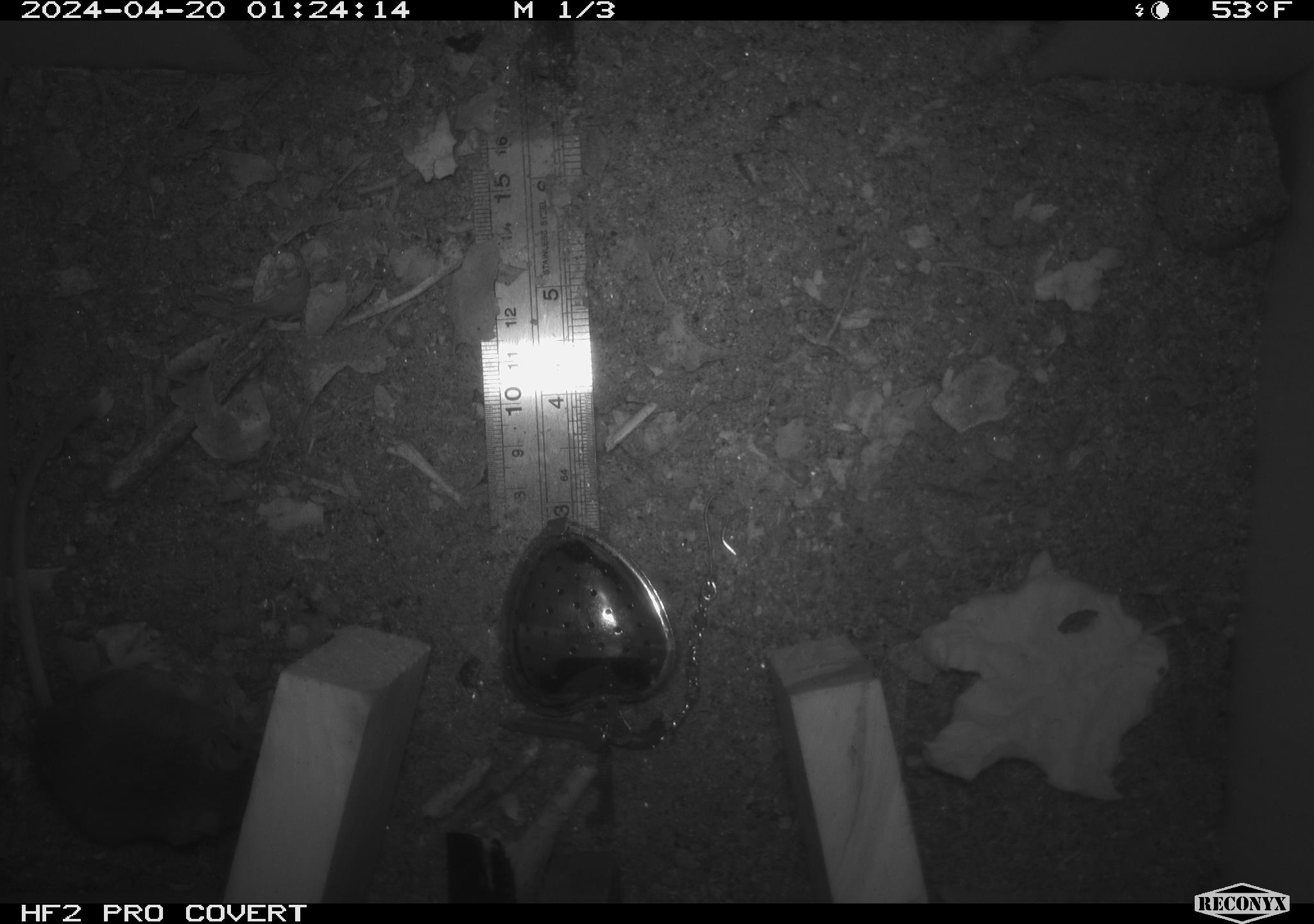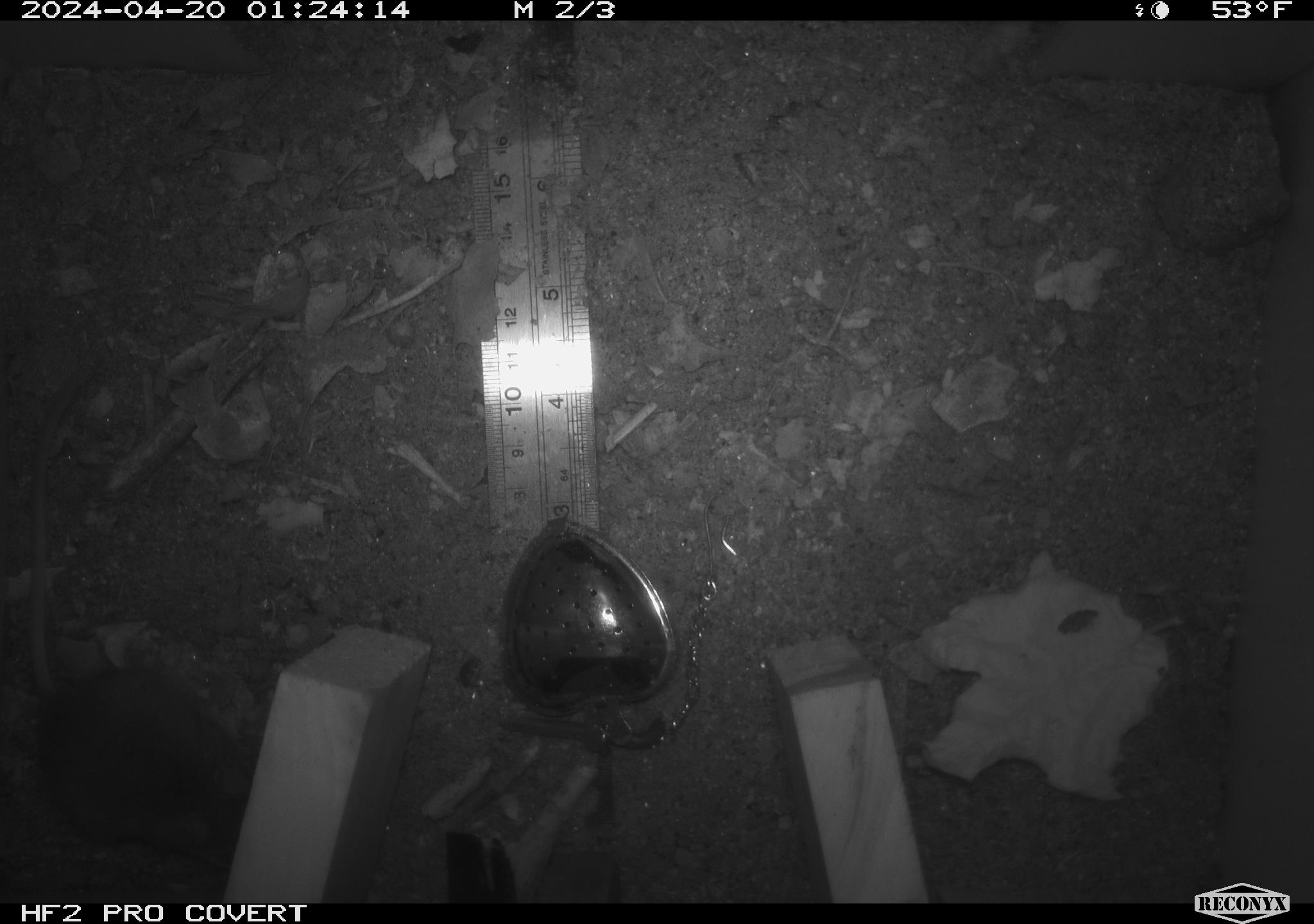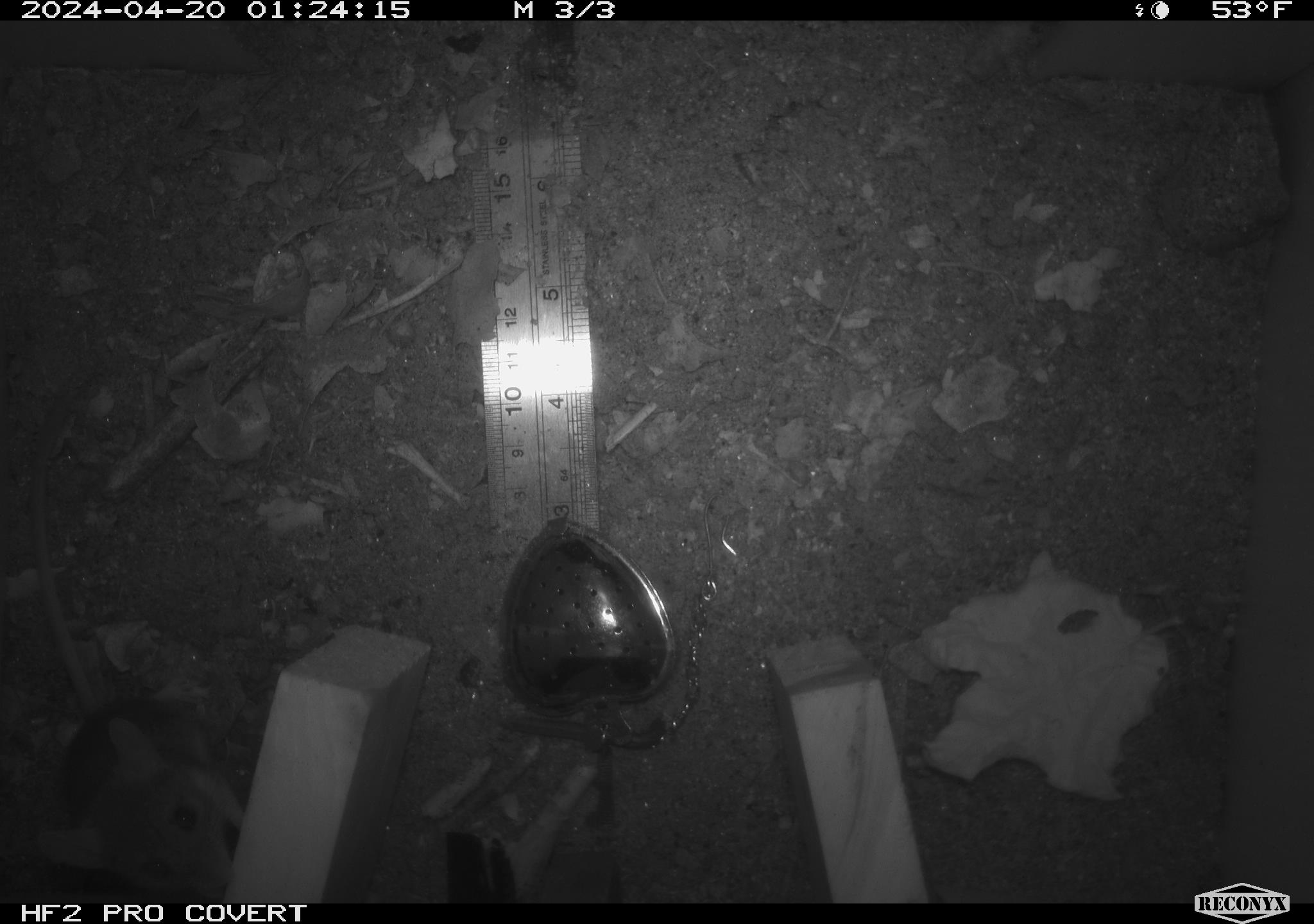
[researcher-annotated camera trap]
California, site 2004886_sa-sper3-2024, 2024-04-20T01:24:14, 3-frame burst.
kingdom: Animalia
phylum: Chordata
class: Mammalia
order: Rodentia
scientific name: Rodentia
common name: mouse species